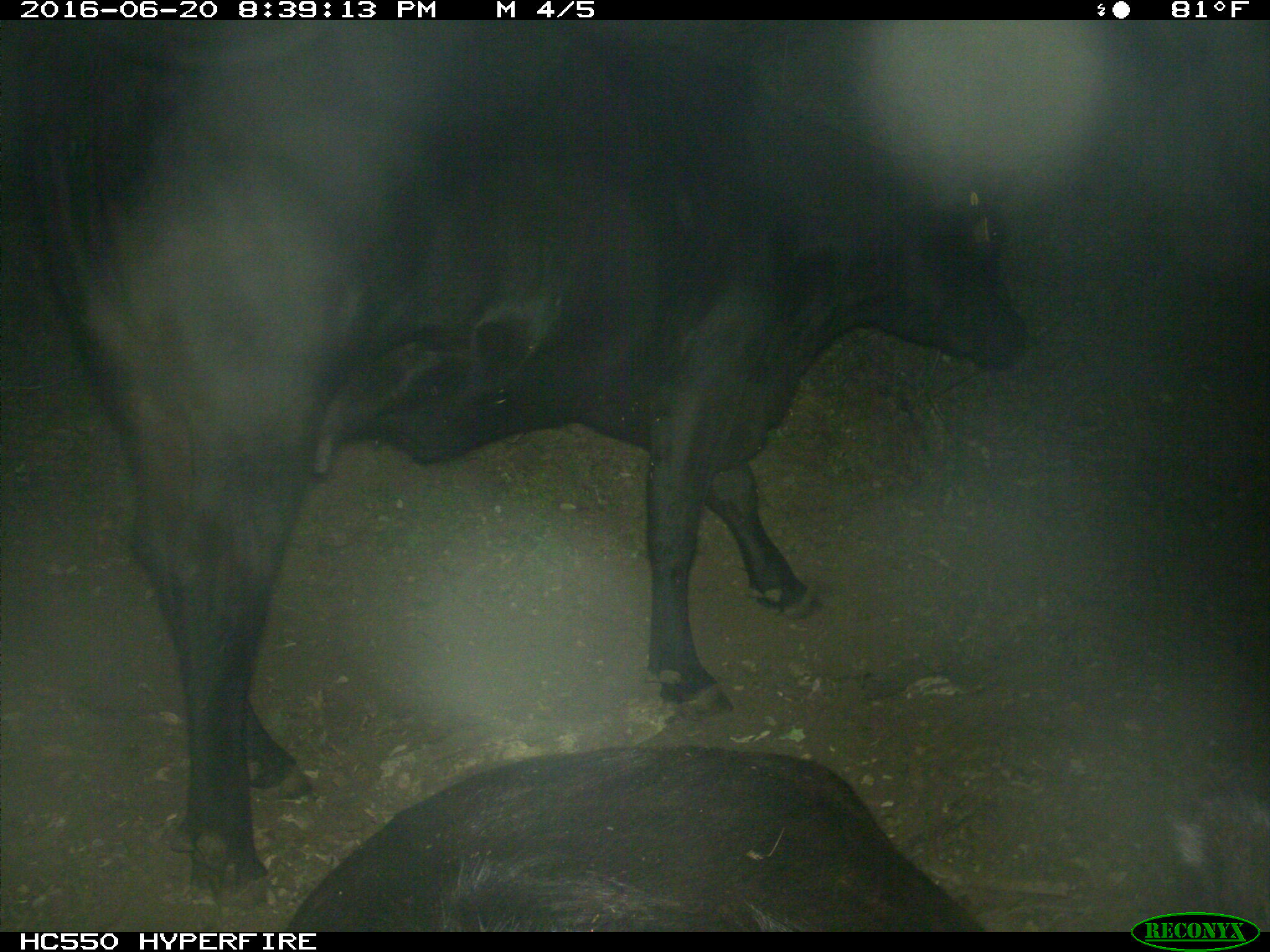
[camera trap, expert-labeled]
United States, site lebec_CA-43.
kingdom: Animalia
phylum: Chordata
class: Mammalia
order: Artiodactyla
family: Bovidae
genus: Bos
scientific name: Bos taurus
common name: domestic cow